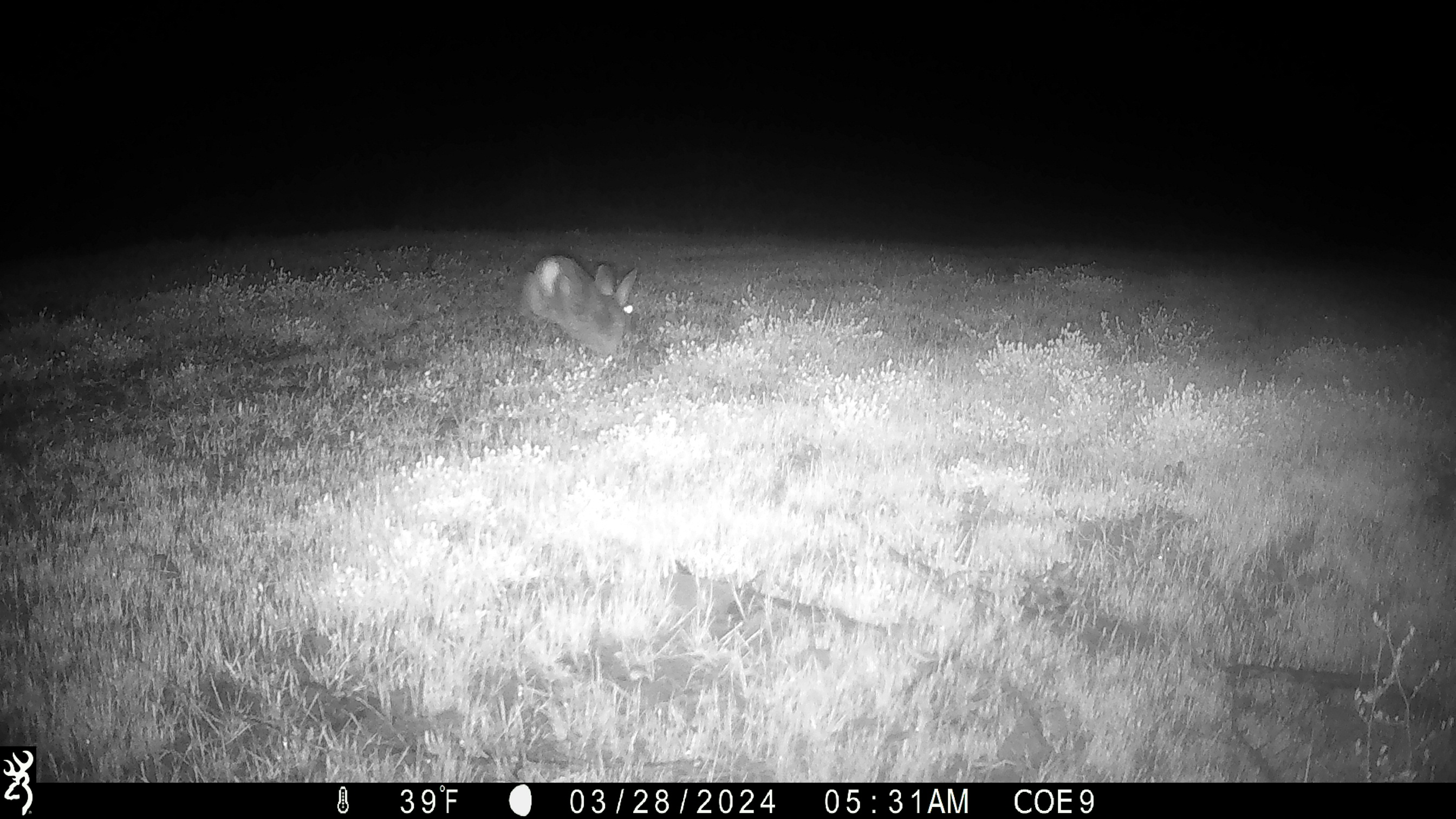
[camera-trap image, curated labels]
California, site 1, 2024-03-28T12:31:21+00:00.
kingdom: Animalia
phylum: Chordata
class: Mammalia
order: Lagomorpha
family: Leporidae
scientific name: Leporidae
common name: rabbit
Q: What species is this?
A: Rabbit (Leporidae).